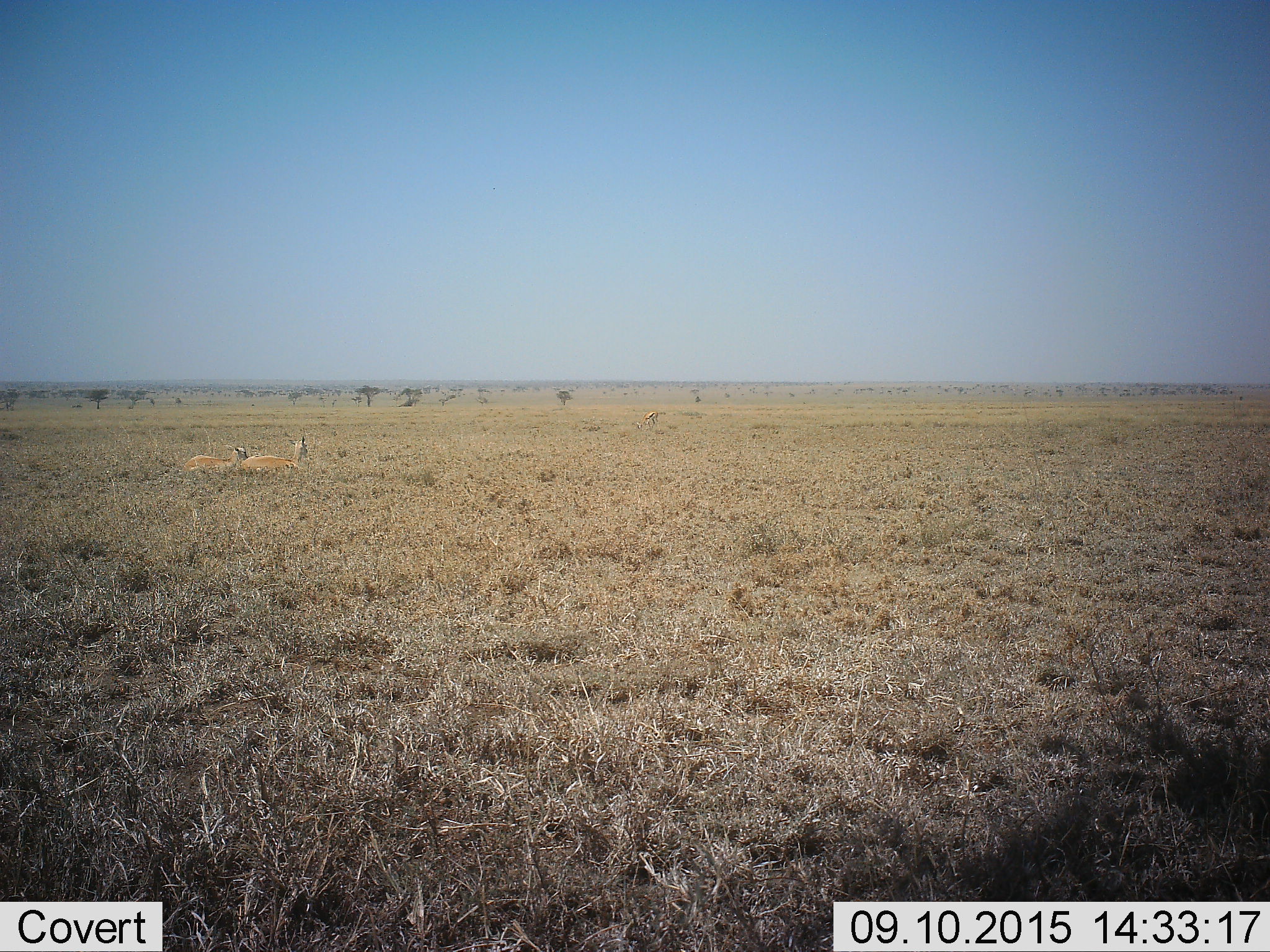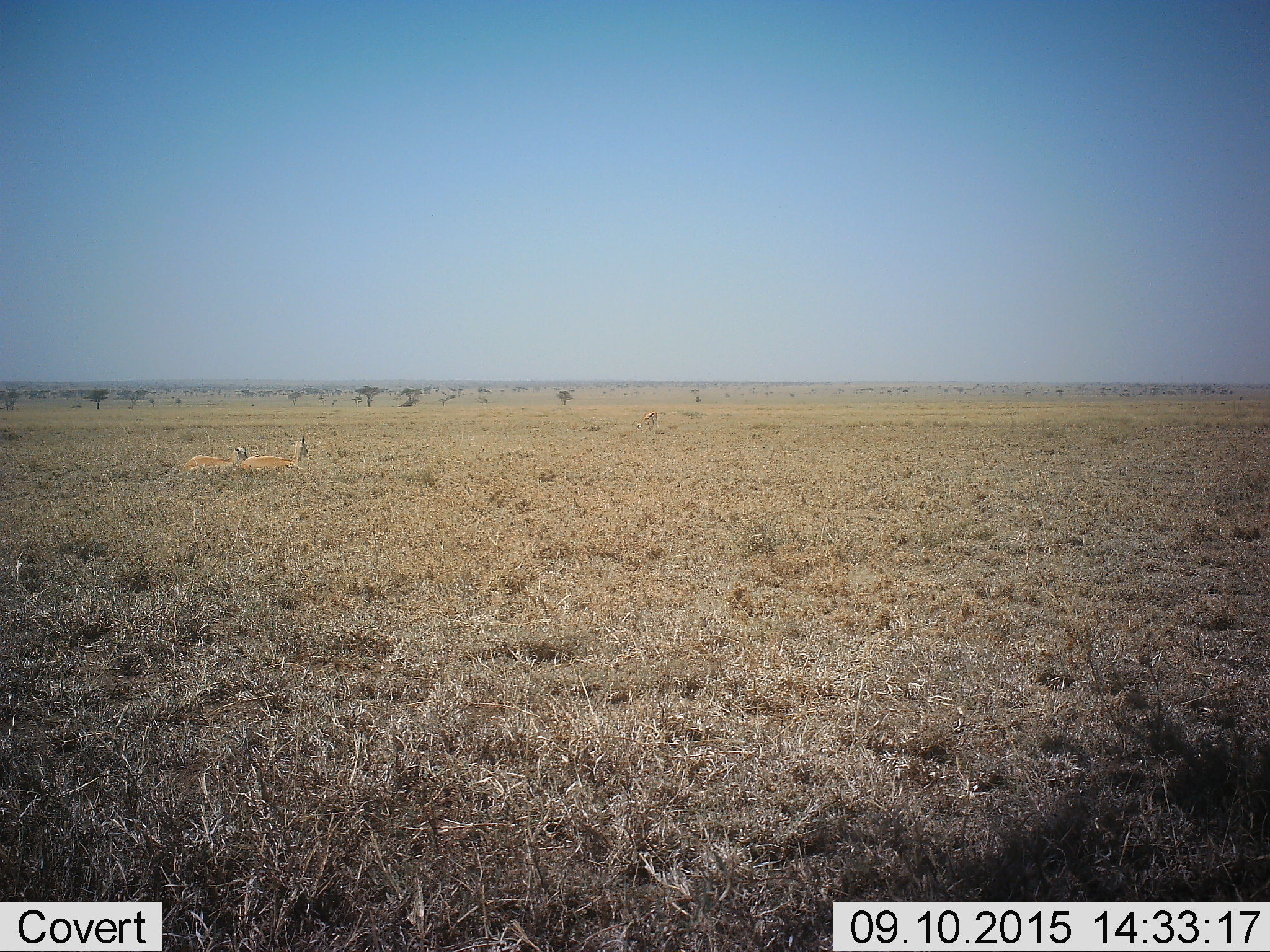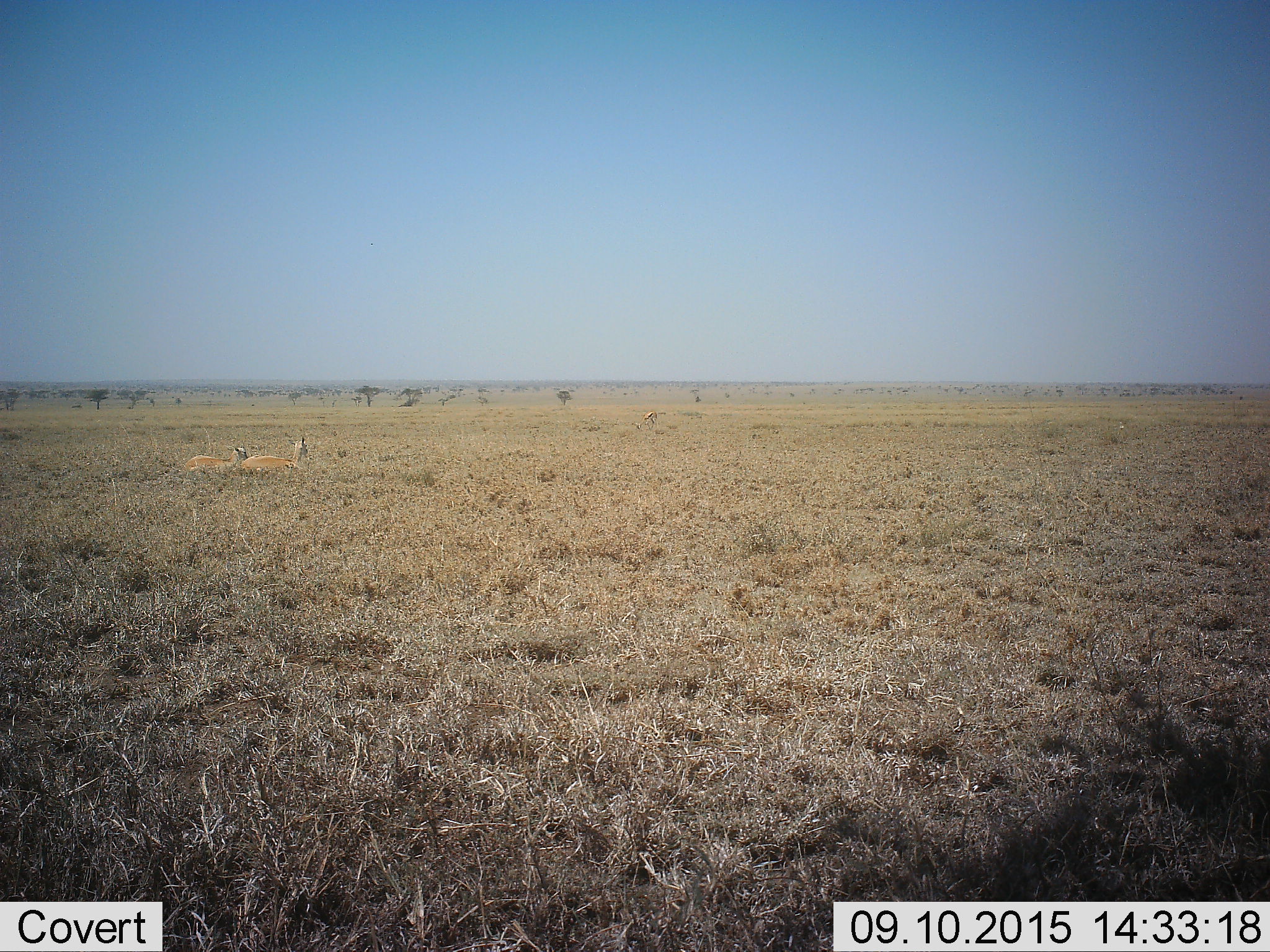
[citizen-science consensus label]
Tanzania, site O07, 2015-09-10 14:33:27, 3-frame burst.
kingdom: Animalia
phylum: Chordata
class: Mammalia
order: Artiodactyla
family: Bovidae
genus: Eudorcas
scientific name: Eudorcas thomsonii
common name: thomson's gazelle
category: gazellethomsons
Gazellethomsons (thomson's gazelle) (Eudorcas thomsonii), count 3. Behavior (volunteer vote fractions): standing 38%, resting 88%, moving 0%, interacting 0%. Young present (vote fraction): 25%. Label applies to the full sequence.